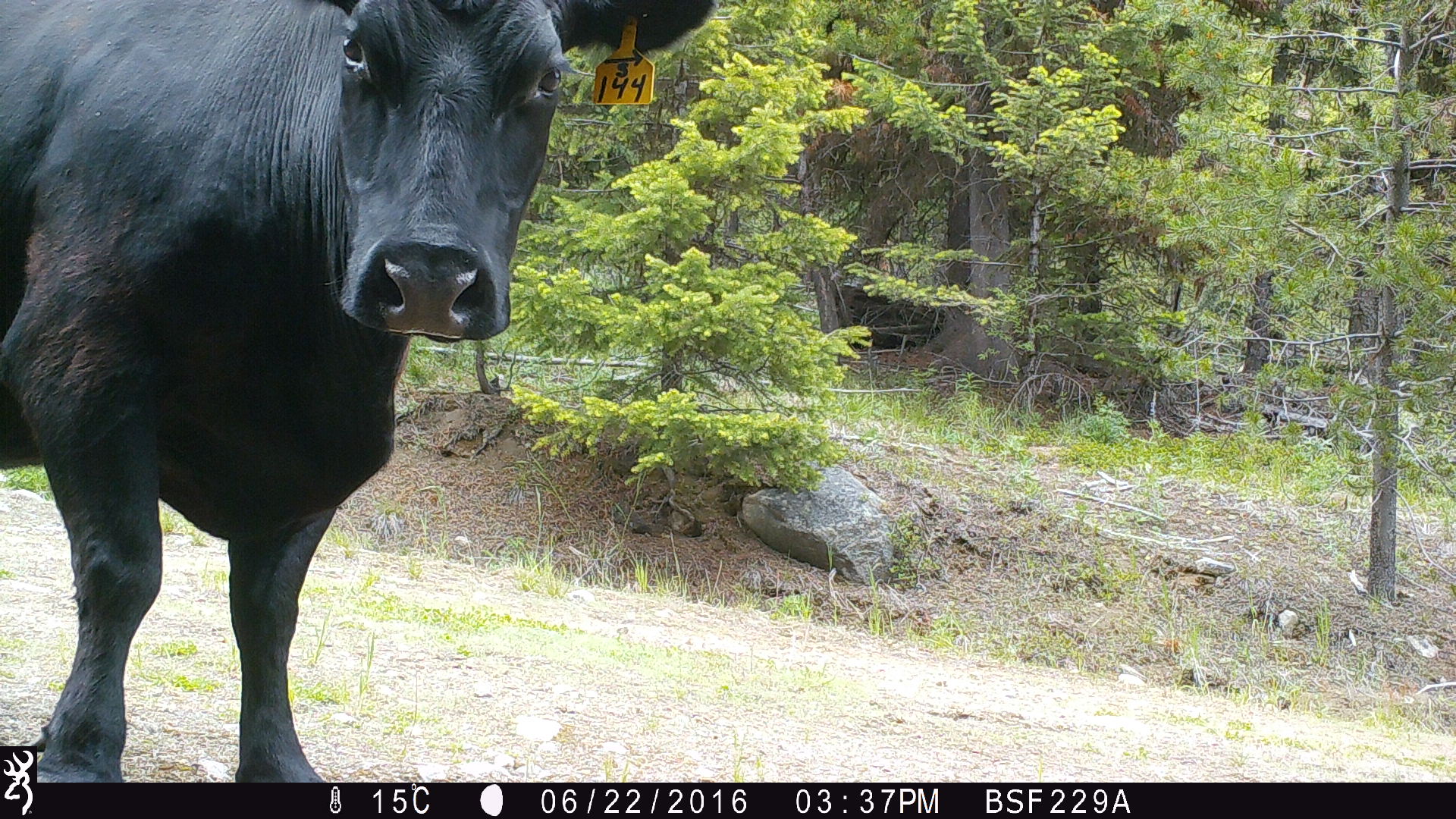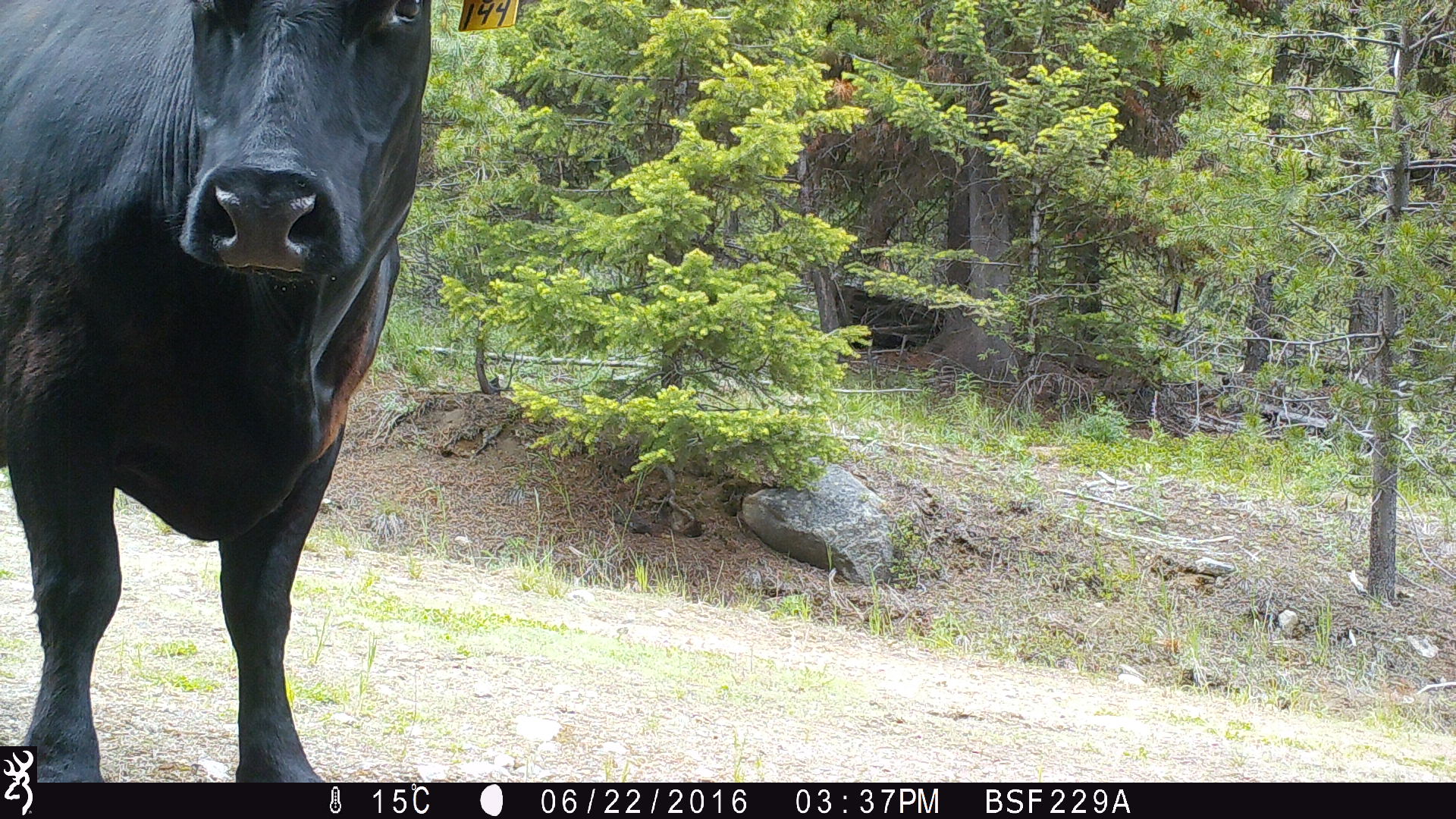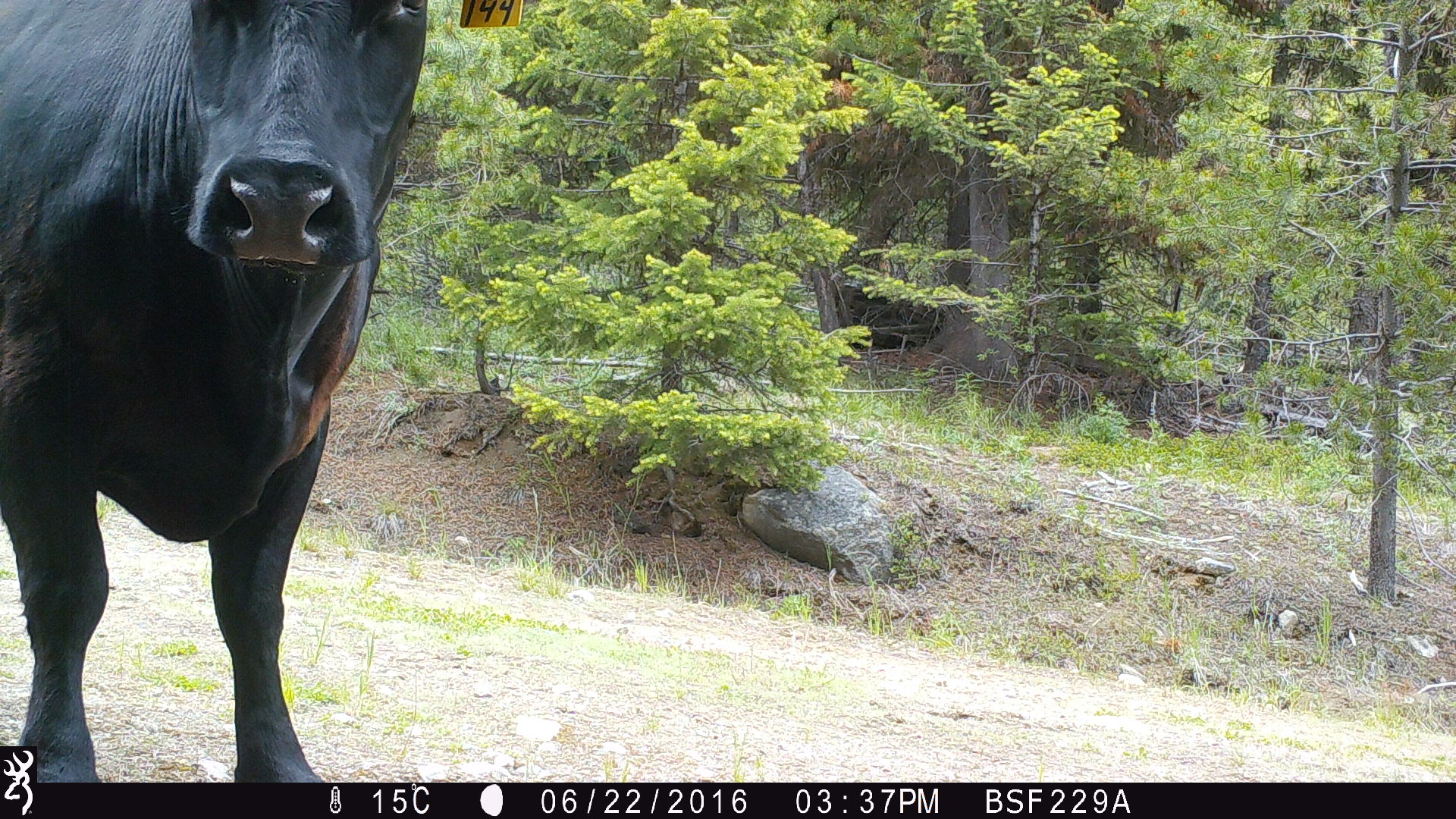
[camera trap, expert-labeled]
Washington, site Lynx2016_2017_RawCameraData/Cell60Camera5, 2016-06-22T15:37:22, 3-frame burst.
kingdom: Animalia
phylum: Chordata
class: Mammalia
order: Artiodactyla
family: Bovidae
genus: Bos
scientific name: Bos taurus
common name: domestic cattle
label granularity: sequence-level